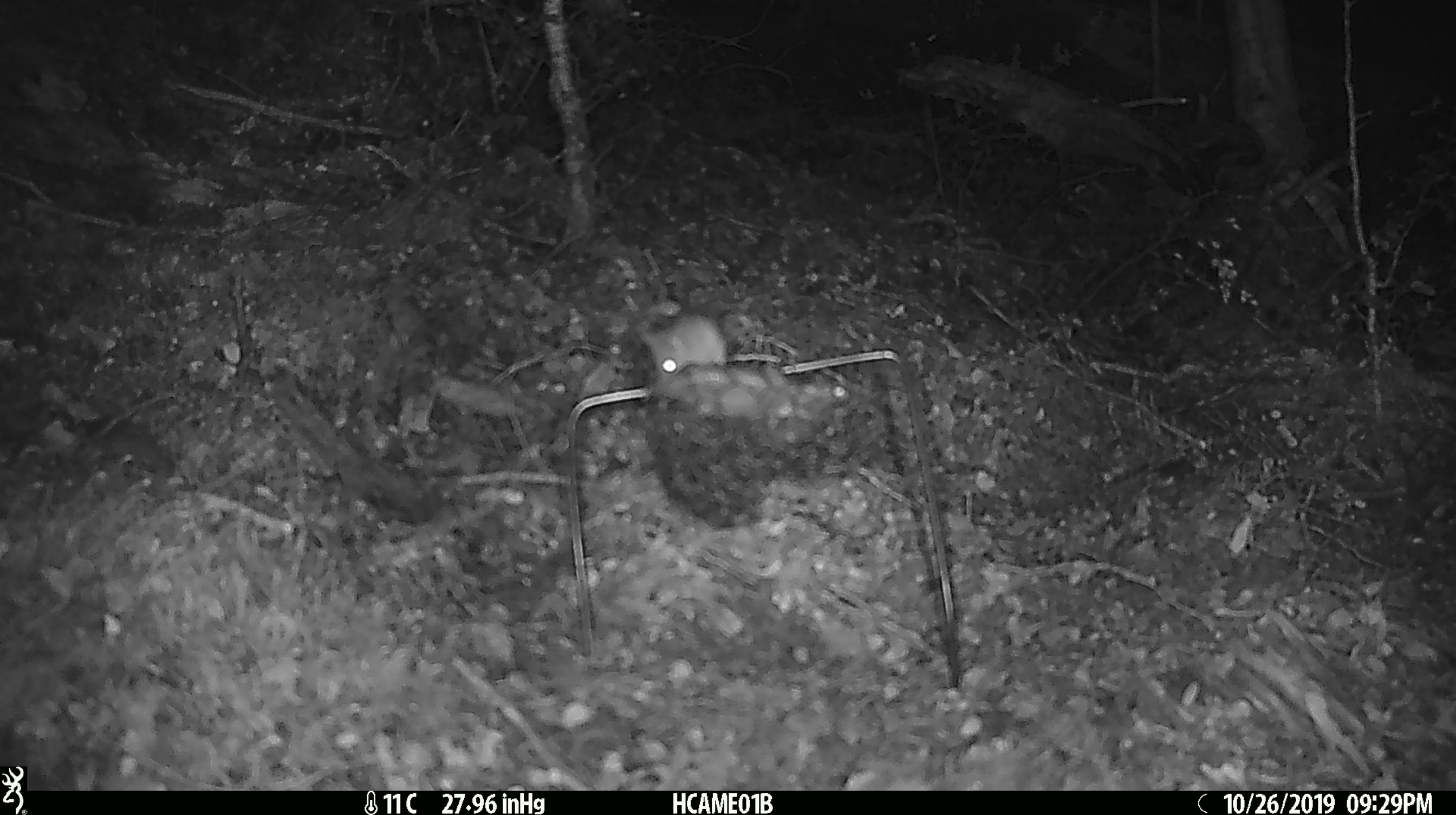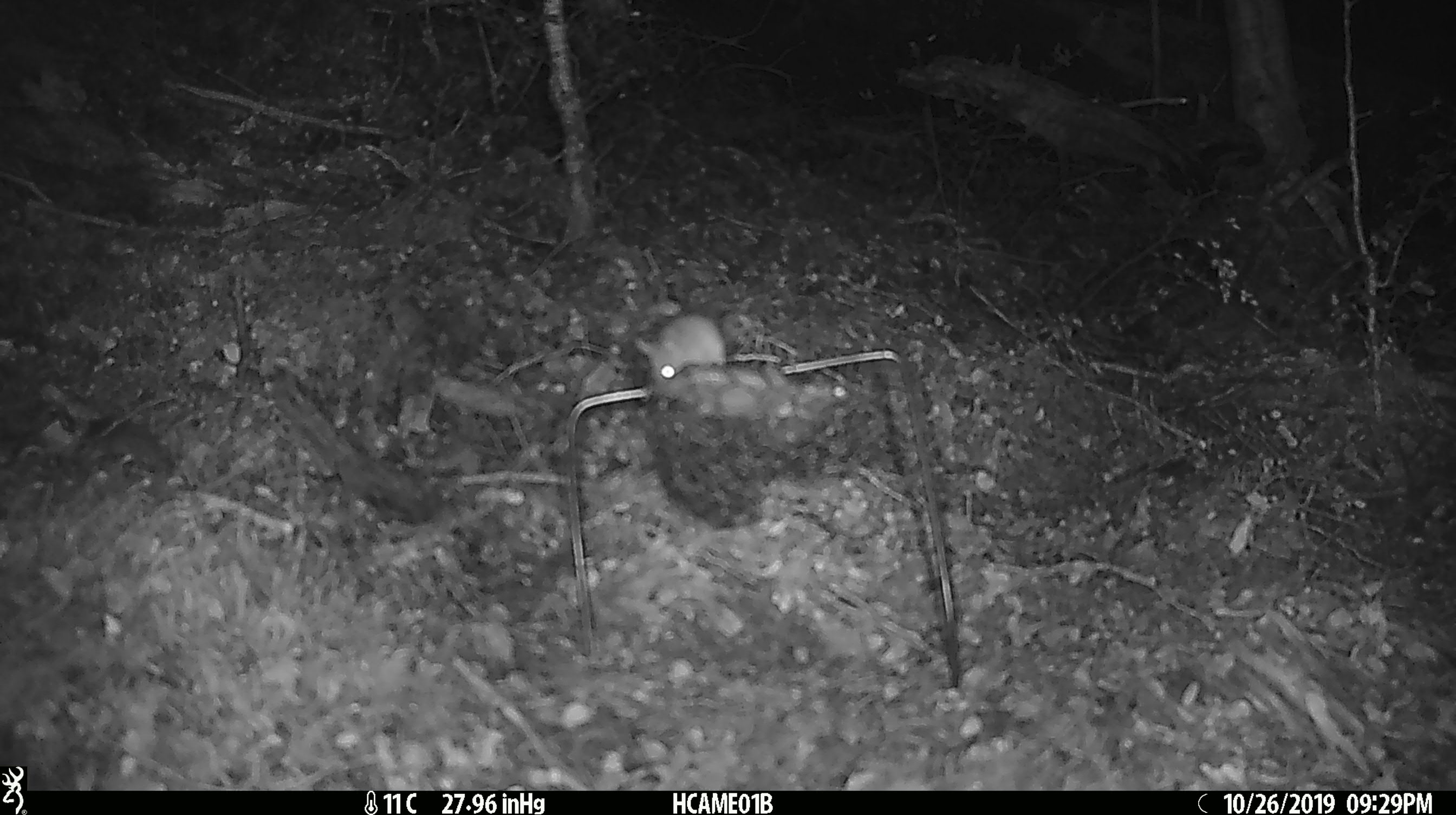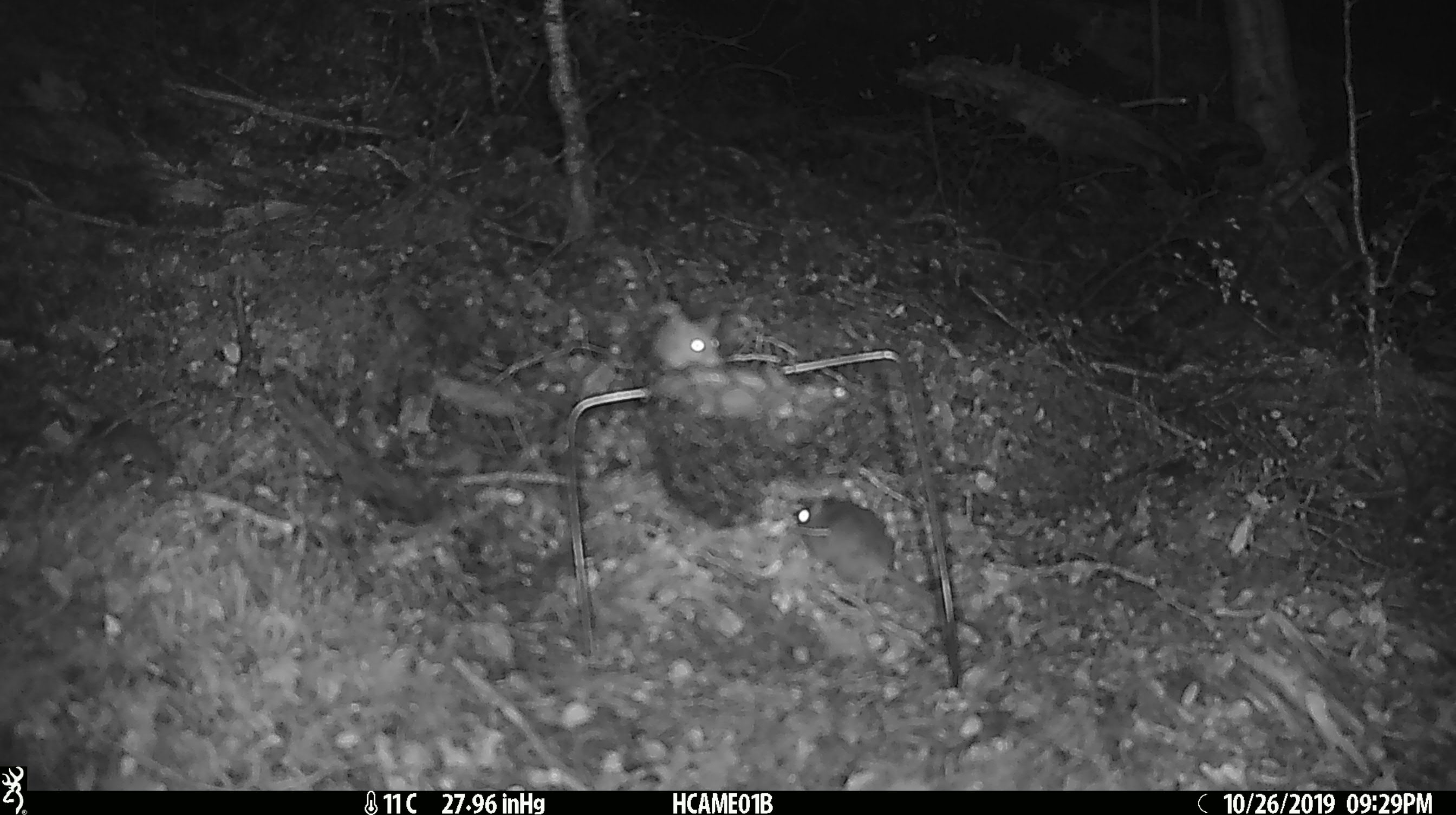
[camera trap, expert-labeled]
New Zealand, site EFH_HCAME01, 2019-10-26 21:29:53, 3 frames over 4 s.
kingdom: Animalia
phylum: Chordata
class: Mammalia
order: Rodentia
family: Muridae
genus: Mus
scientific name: Mus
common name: mouse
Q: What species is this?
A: Mouse (Mus).